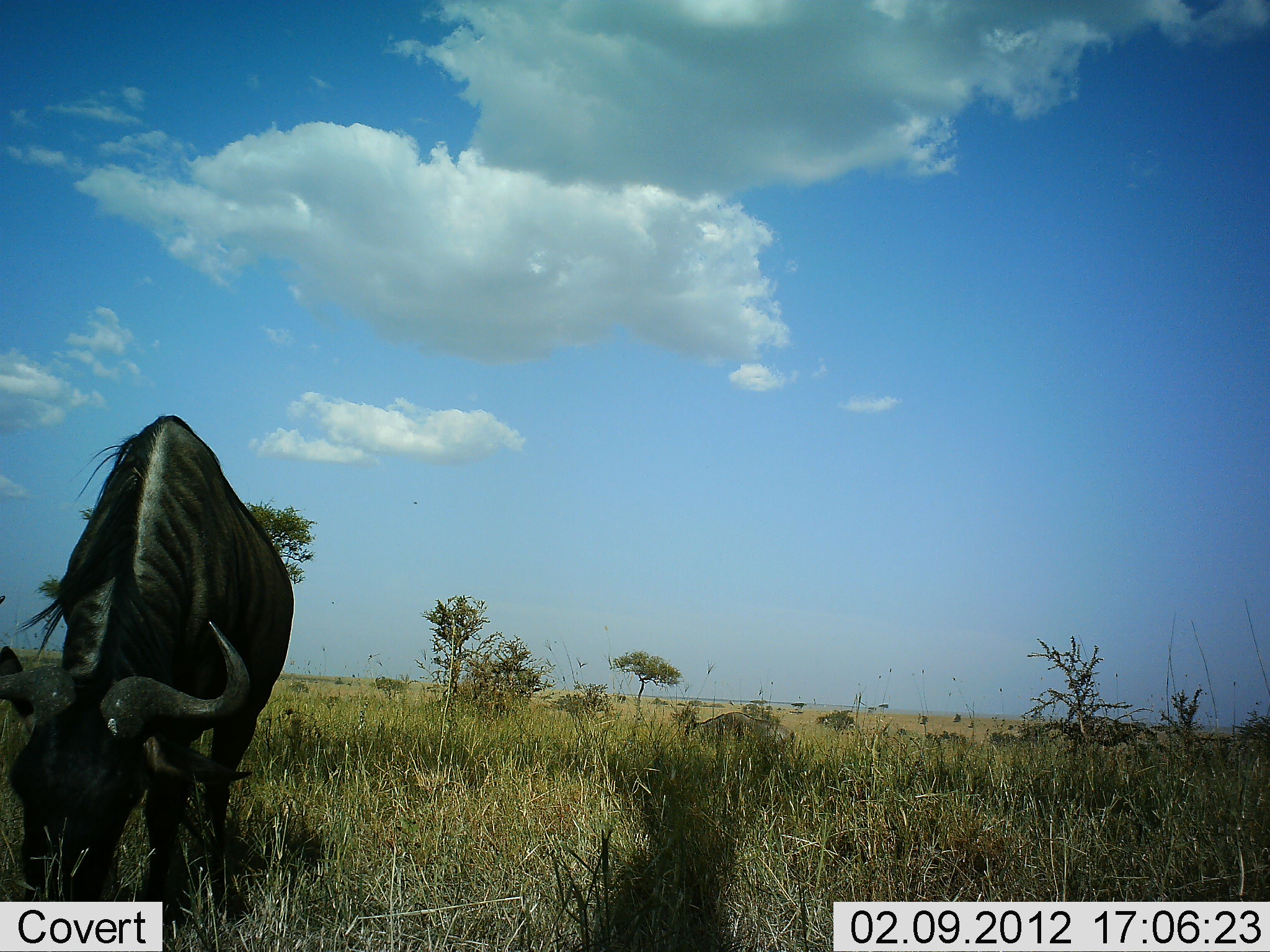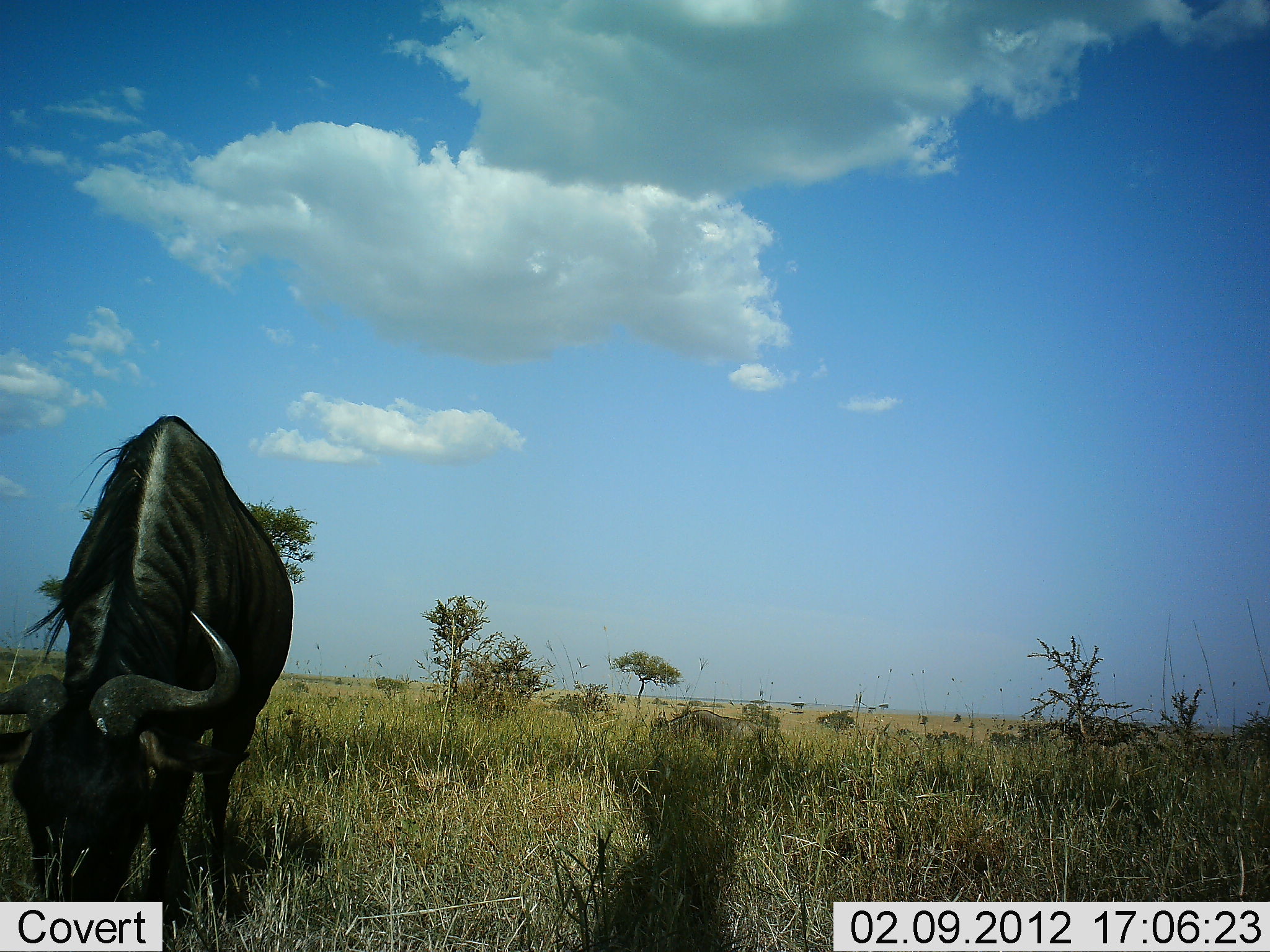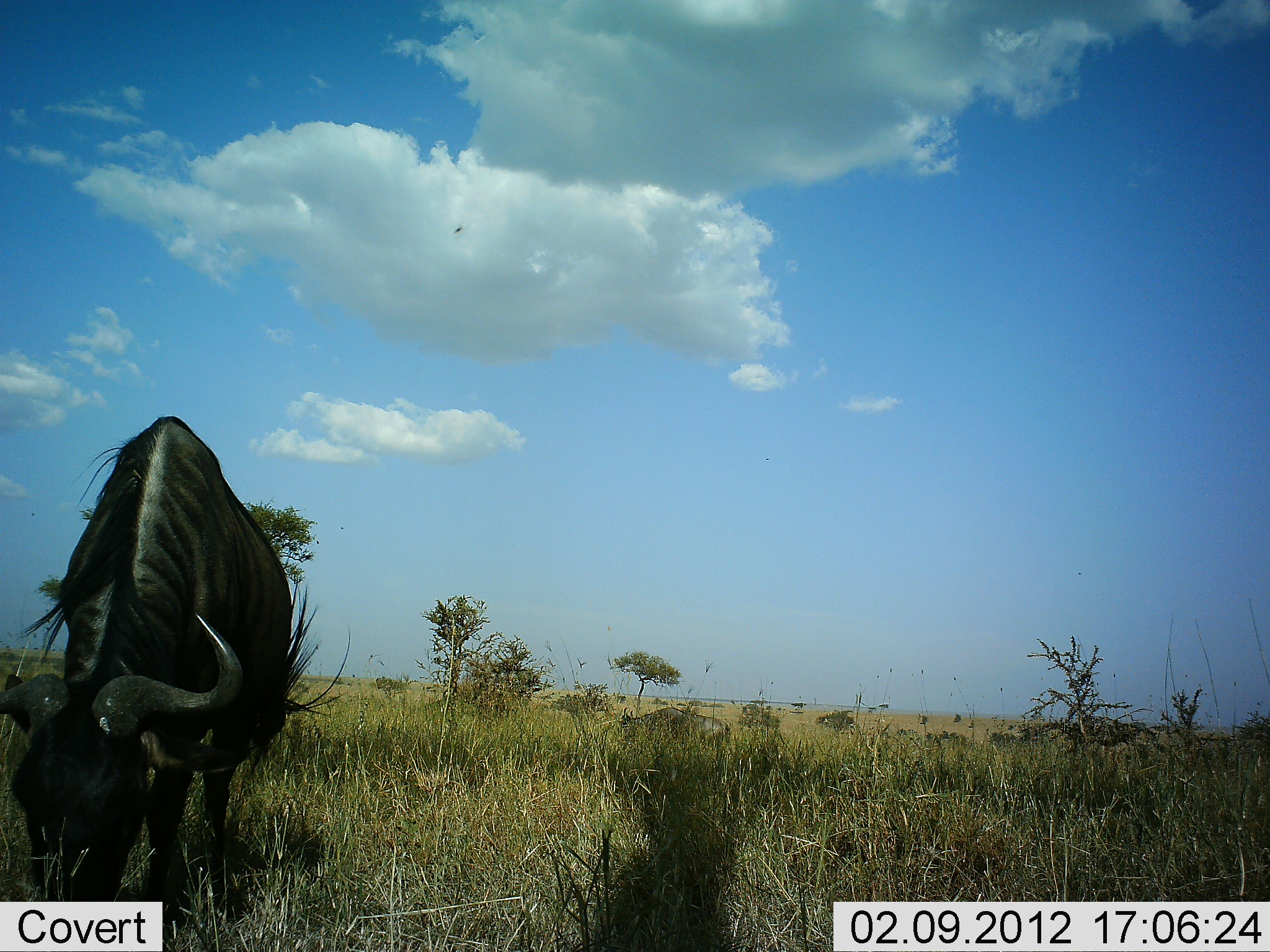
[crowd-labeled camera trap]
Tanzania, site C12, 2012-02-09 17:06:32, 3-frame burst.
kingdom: Animalia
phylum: Chordata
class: Mammalia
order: Artiodactyla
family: Bovidae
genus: Connochaetes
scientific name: Connochaetes taurinus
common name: blue wildebeest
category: wildebeest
Wildebeest (blue wildebeest) (Connochaetes taurinus), count 2. Behavior (volunteer vote fractions): standing 17%, resting 0%, moving 50%, interacting 0%. Young present (vote fraction): 0%. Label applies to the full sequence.